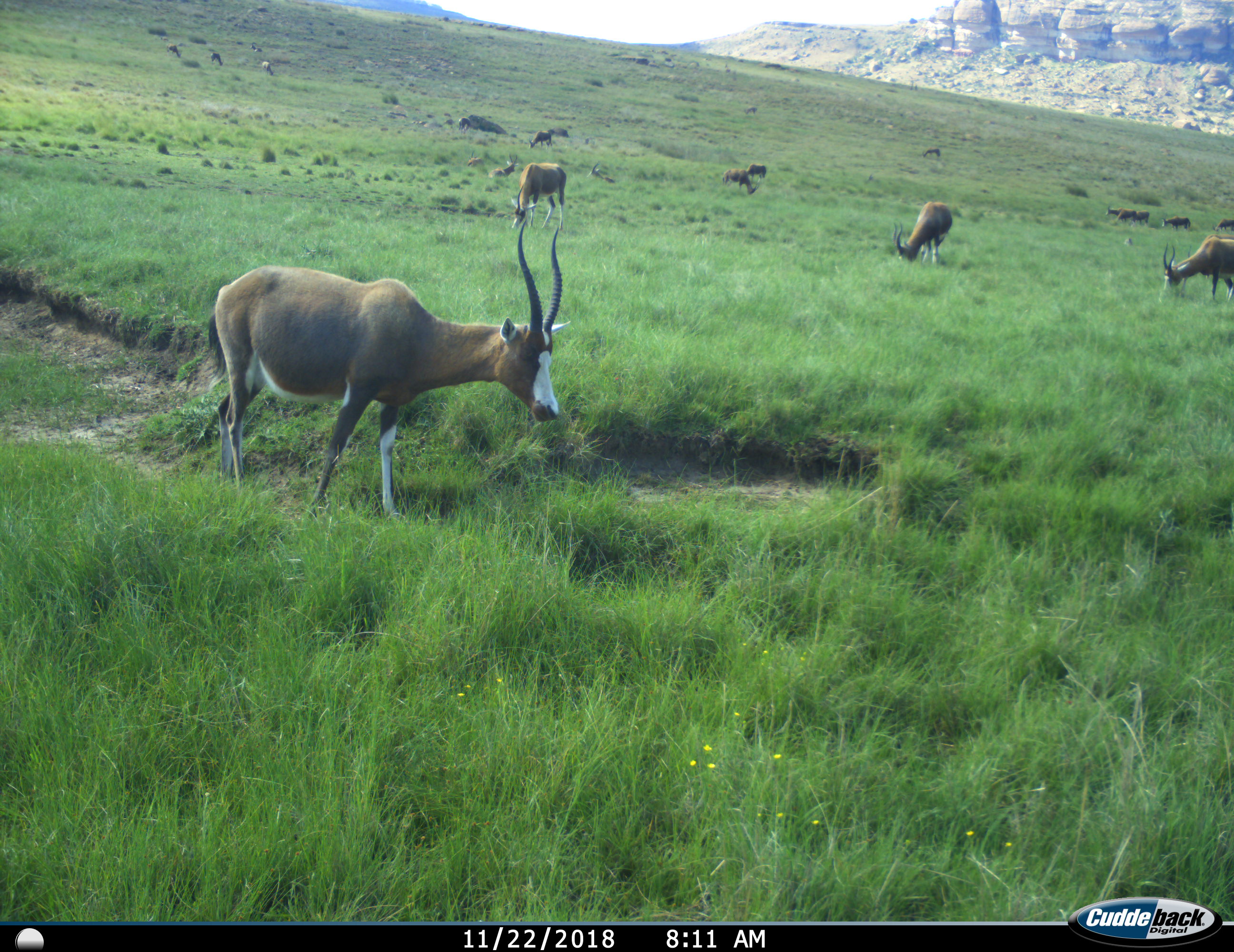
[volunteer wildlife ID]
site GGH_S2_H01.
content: unidentified animal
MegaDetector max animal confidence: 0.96